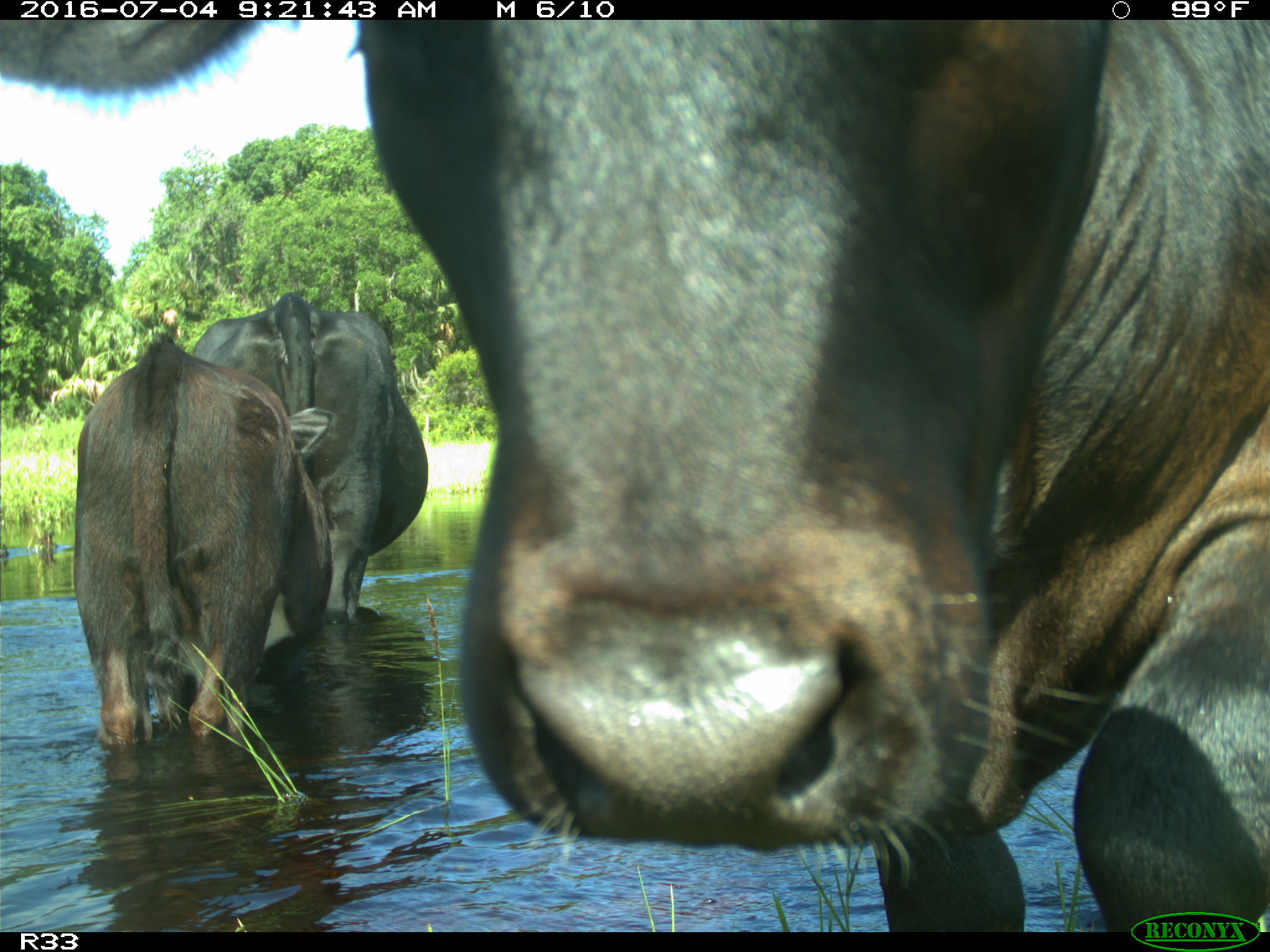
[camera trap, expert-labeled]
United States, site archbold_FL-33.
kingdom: Animalia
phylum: Chordata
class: Mammalia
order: Artiodactyla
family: Bovidae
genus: Bos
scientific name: Bos taurus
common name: domestic cow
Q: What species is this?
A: Bos taurus (domestic cow).